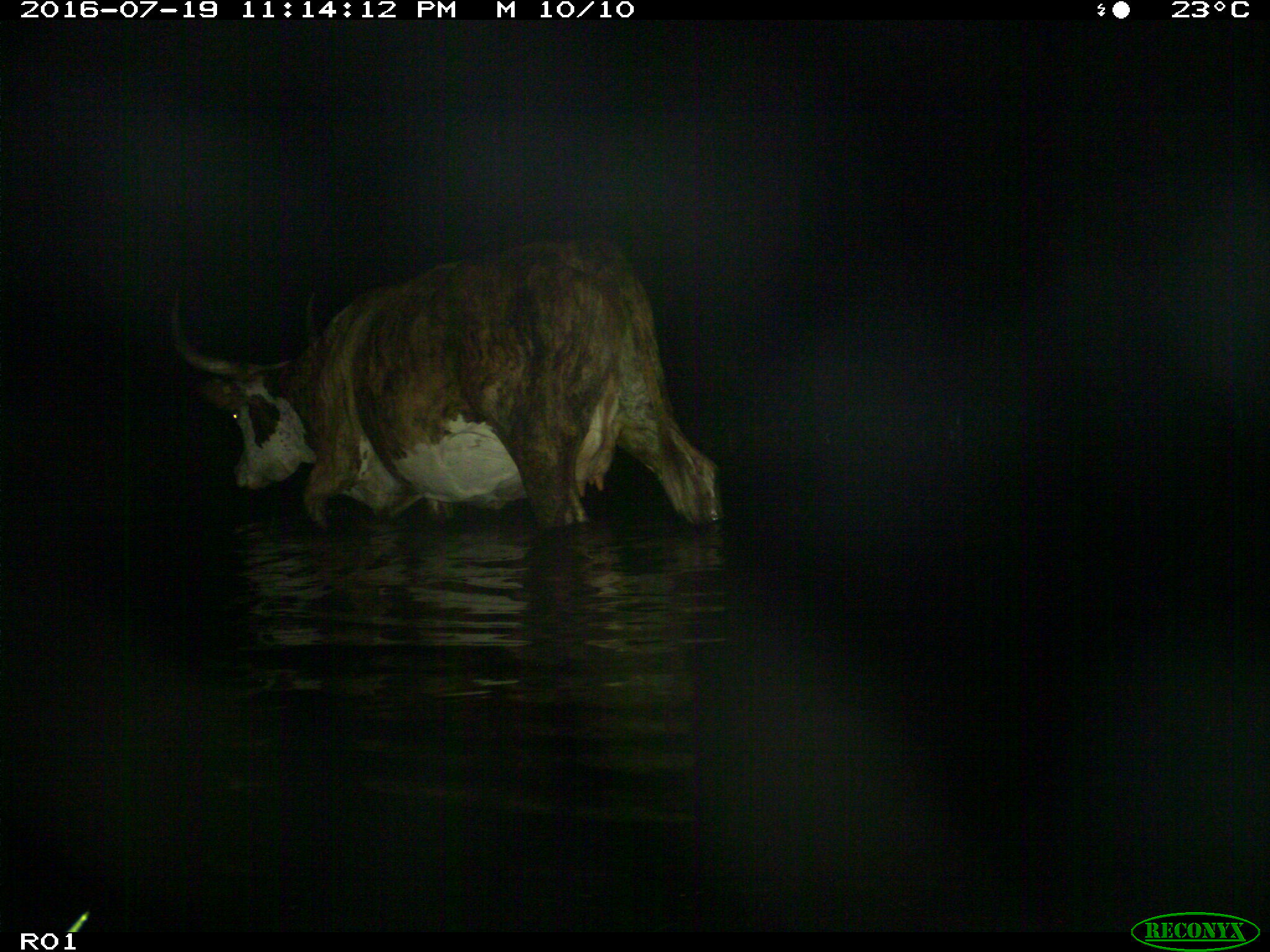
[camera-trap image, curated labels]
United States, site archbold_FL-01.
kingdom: Animalia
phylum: Chordata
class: Mammalia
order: Artiodactyla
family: Bovidae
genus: Bos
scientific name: Bos taurus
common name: domestic cow